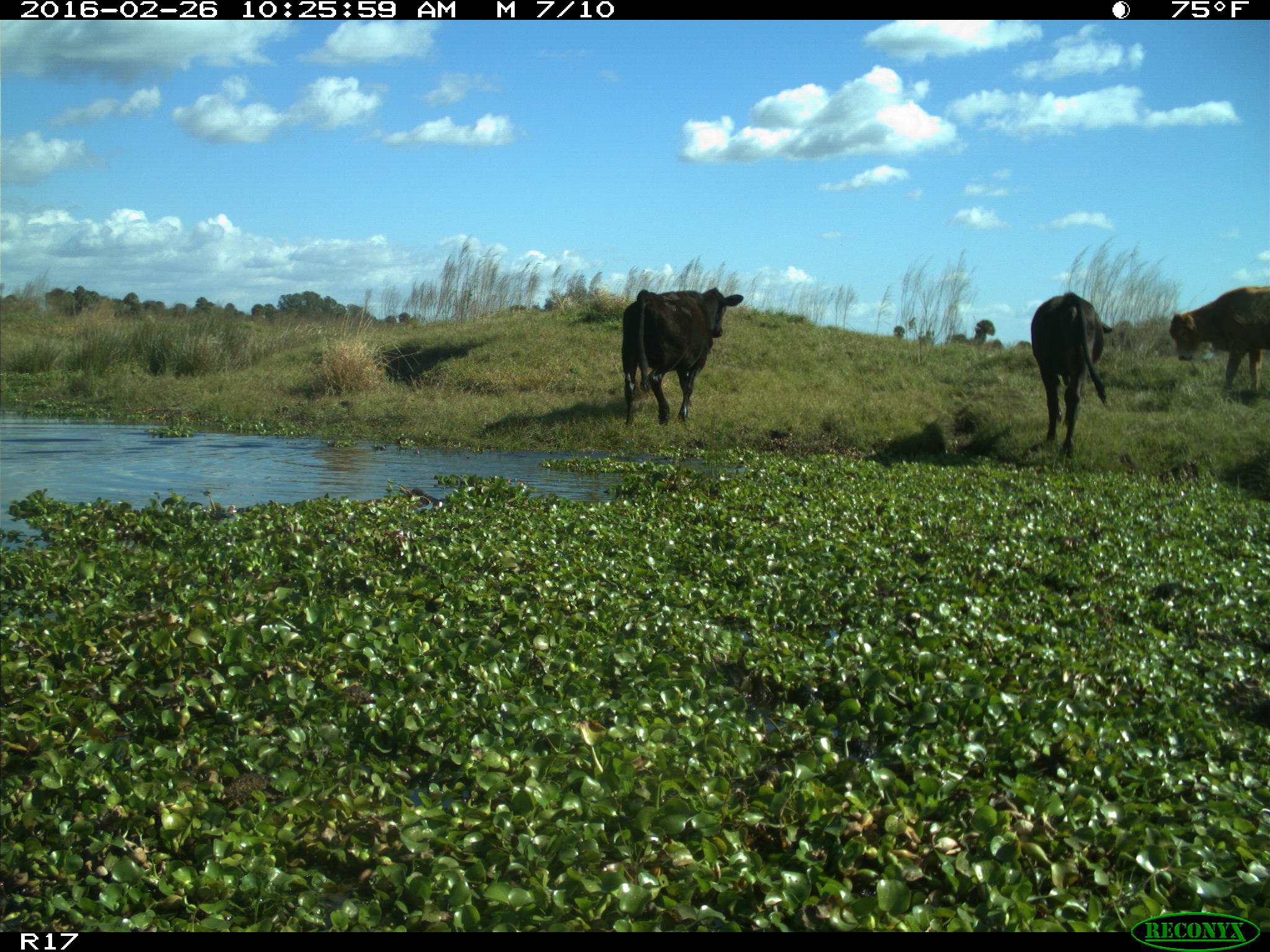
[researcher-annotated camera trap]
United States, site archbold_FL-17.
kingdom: Animalia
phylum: Chordata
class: Mammalia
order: Artiodactyla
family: Bovidae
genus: Bos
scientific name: Bos taurus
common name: domestic cow